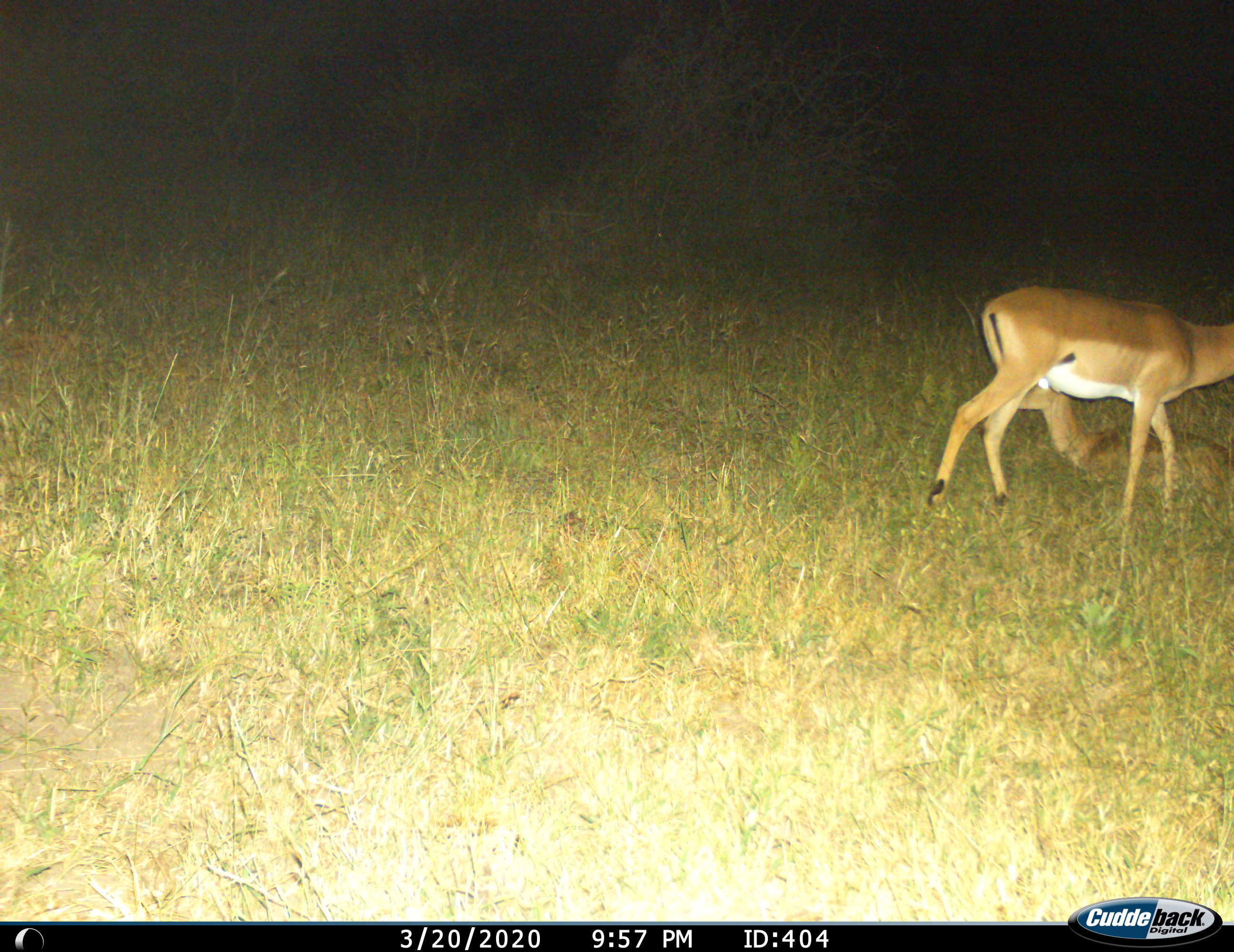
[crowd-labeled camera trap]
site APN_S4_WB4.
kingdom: Animalia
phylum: Chordata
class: Mammalia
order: Artiodactyla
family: Bovidae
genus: Aepyceros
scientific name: Aepyceros melampus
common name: impala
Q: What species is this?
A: Impala (Aepyceros melampus).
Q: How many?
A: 2.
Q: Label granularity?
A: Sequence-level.